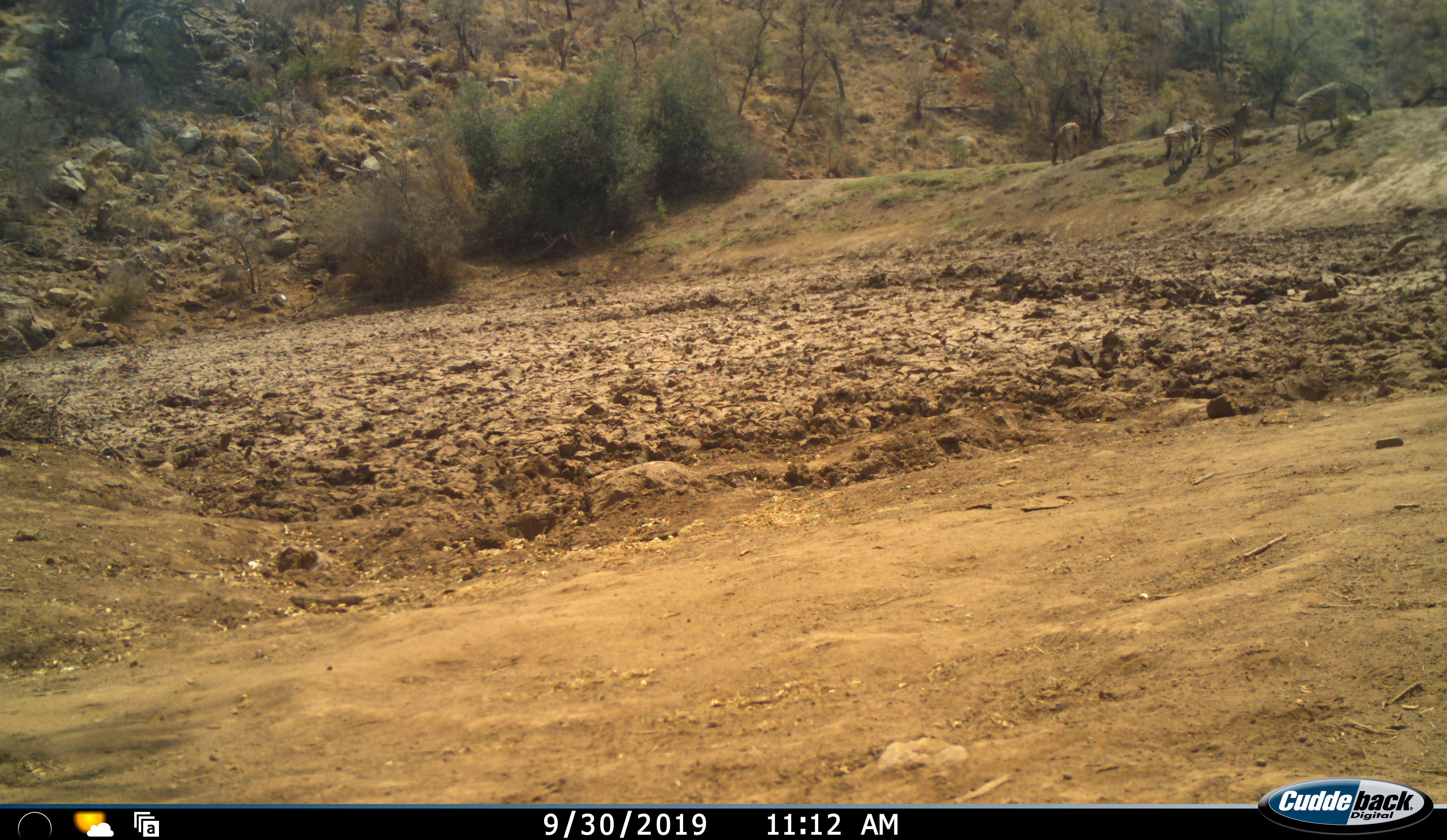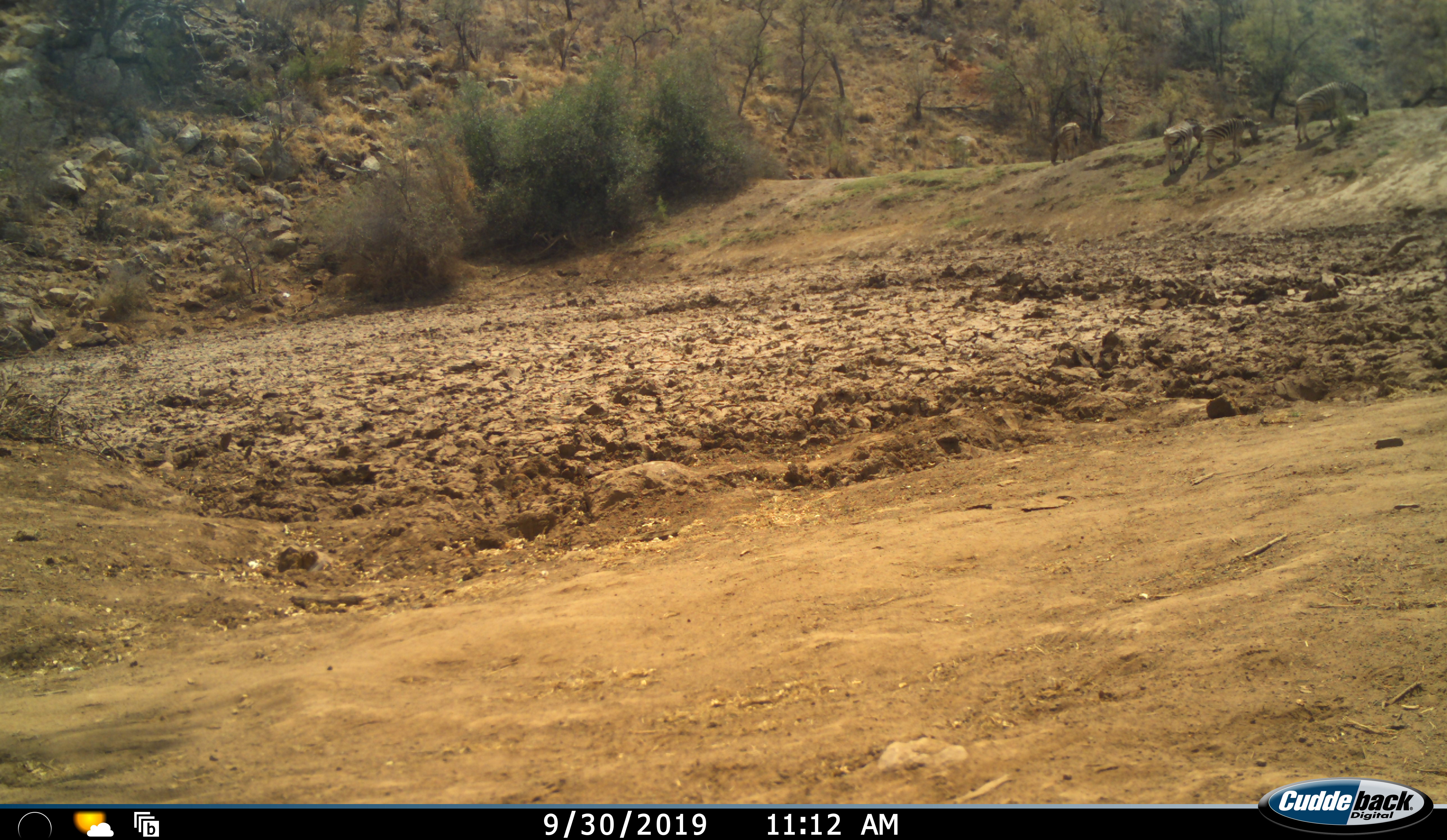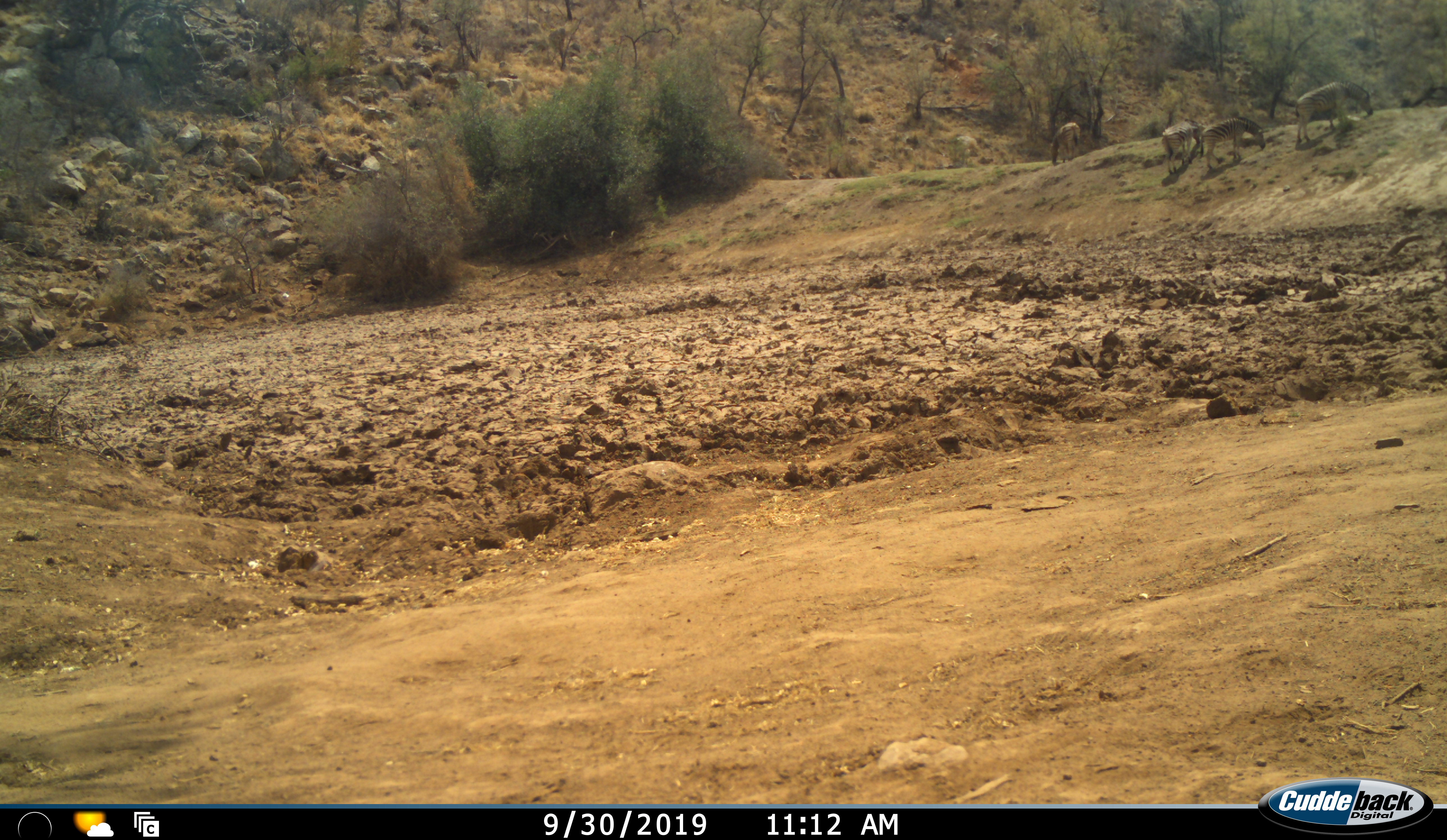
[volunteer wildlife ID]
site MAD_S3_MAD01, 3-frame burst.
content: unidentified animal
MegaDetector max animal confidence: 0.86